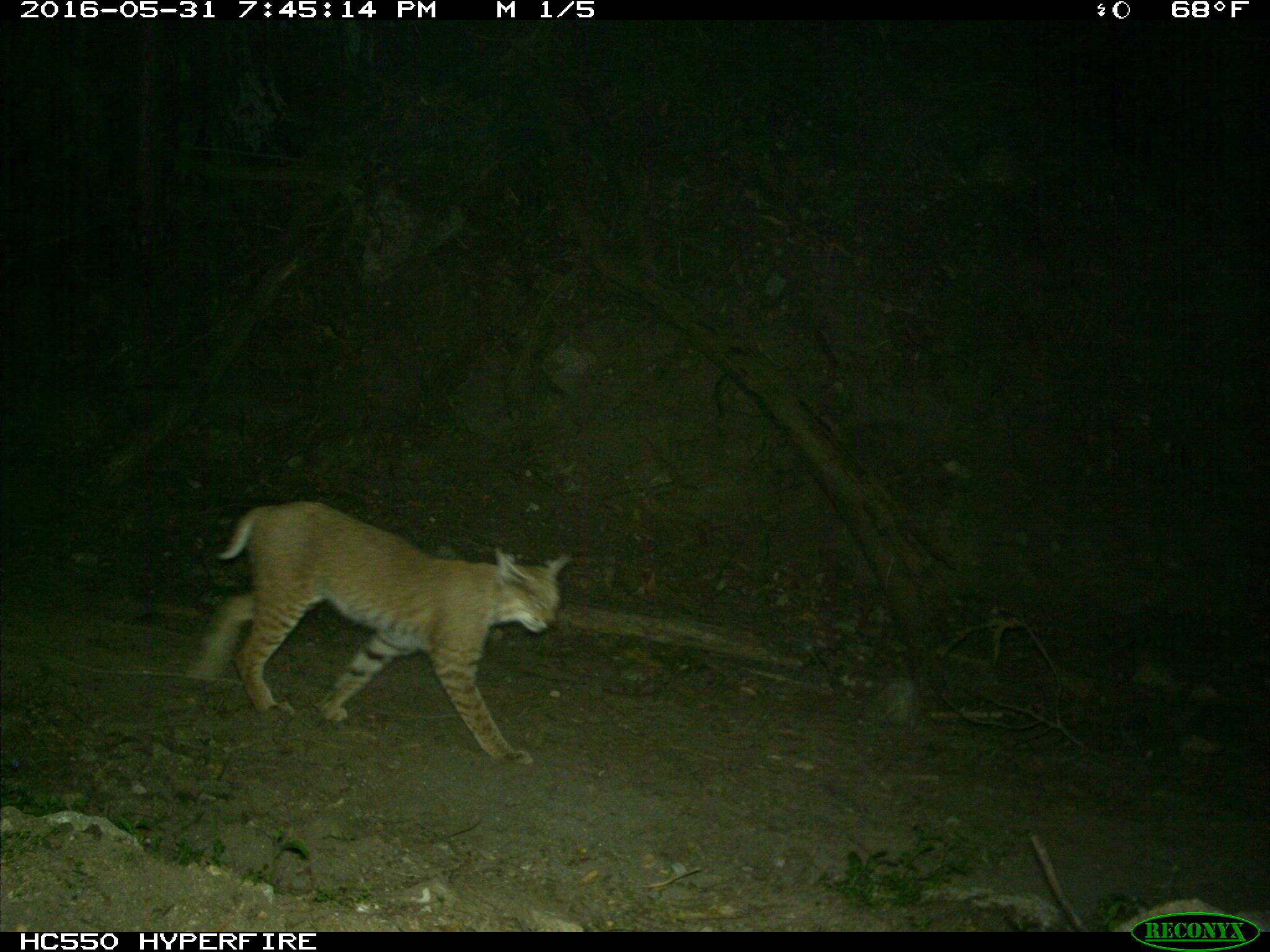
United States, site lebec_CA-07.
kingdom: Animalia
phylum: Chordata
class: Mammalia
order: Carnivora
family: Felidae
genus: Lynx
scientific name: Lynx rufus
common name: bobcat